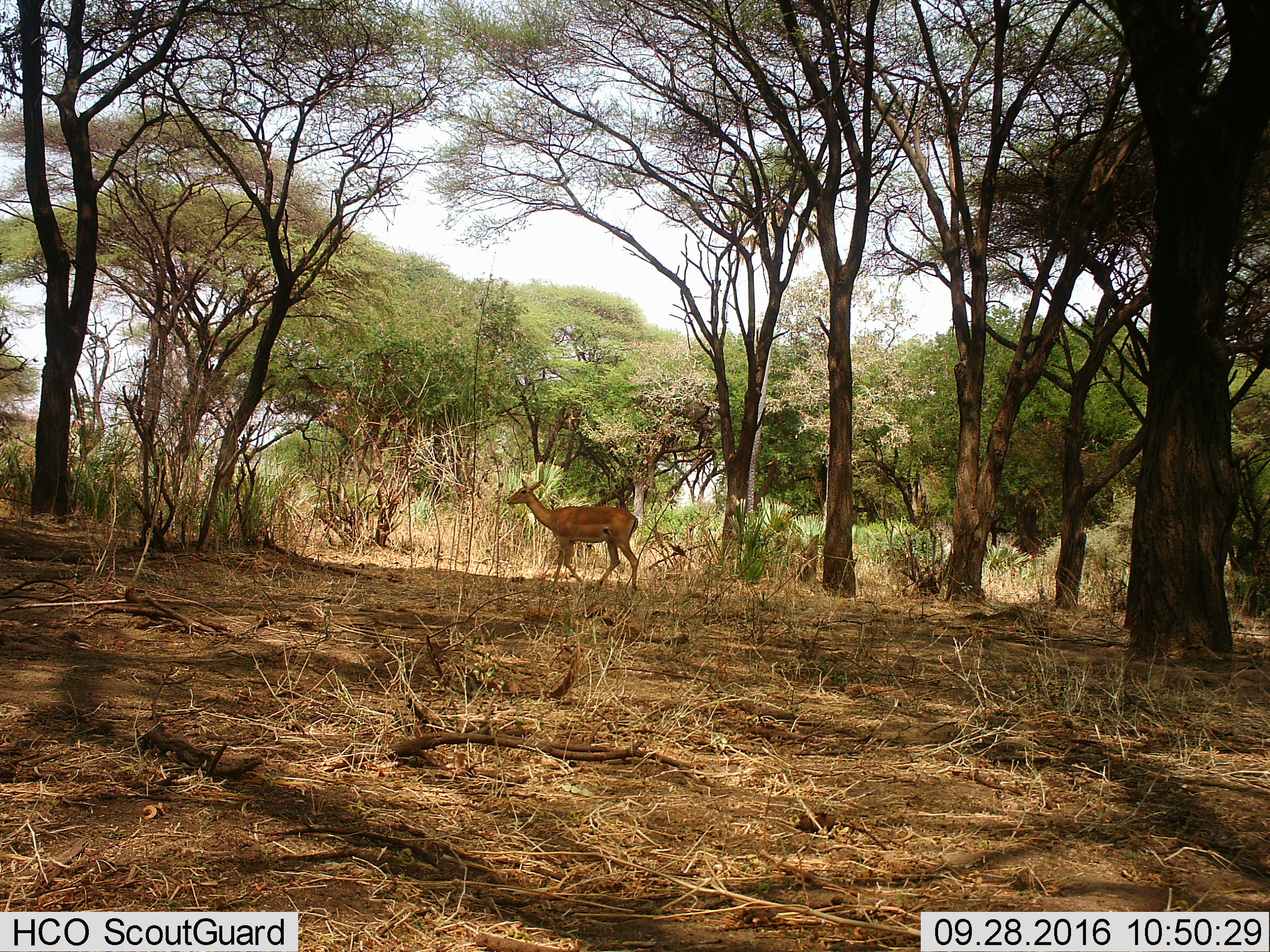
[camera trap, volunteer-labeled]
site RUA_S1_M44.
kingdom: Animalia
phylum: Chordata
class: Mammalia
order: Artiodactyla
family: Bovidae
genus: Aepyceros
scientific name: Aepyceros melampus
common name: impala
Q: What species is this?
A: Impala (Aepyceros melampus).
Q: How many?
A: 1.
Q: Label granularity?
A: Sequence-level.